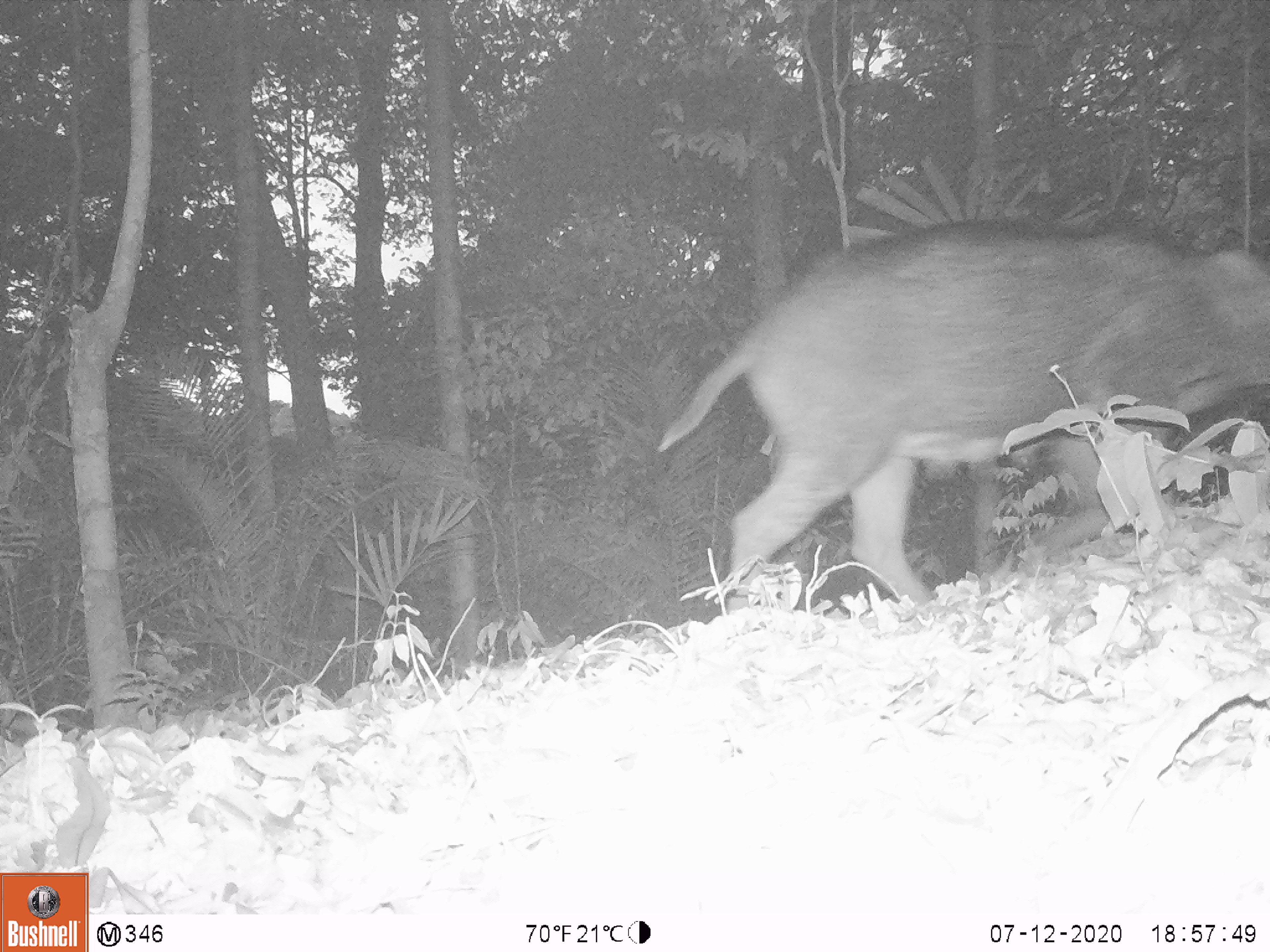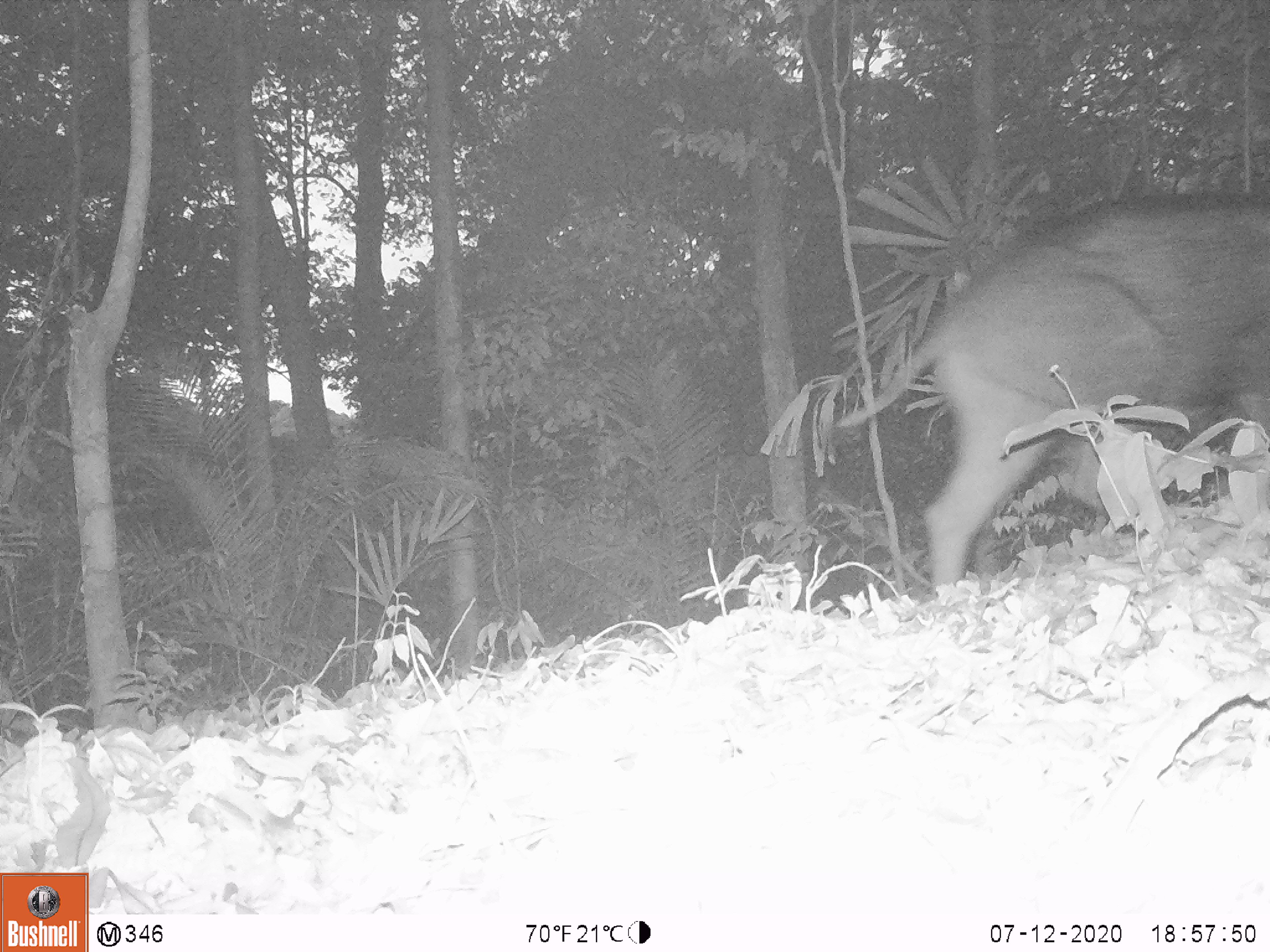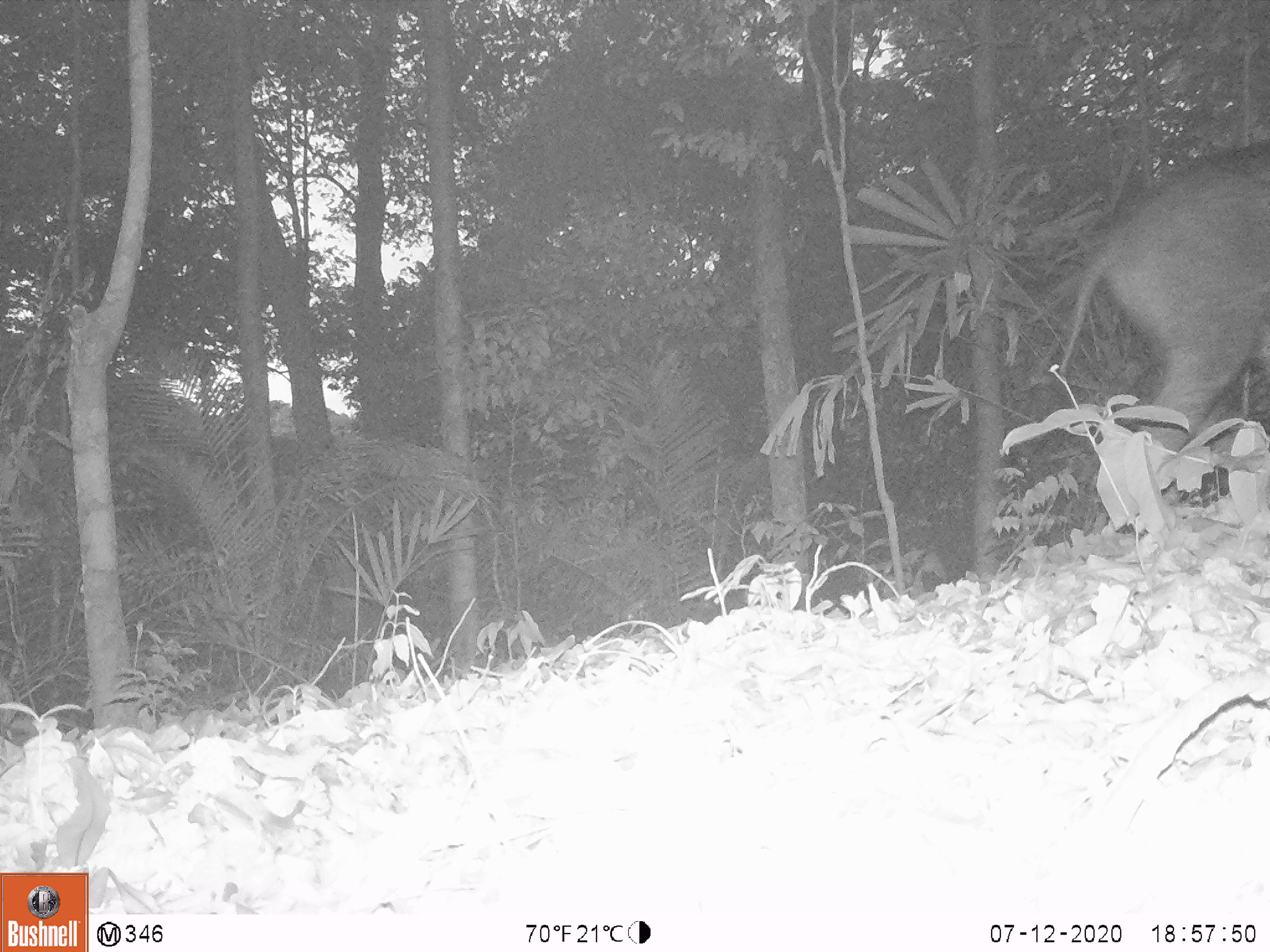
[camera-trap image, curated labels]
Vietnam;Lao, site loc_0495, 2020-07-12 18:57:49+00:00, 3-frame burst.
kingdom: Animalia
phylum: Chordata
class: Mammalia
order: Artiodactyla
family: Suidae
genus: Sus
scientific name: Sus scrofa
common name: eurasian wild pig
Eurasian wild pig (Sus scrofa). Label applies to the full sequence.